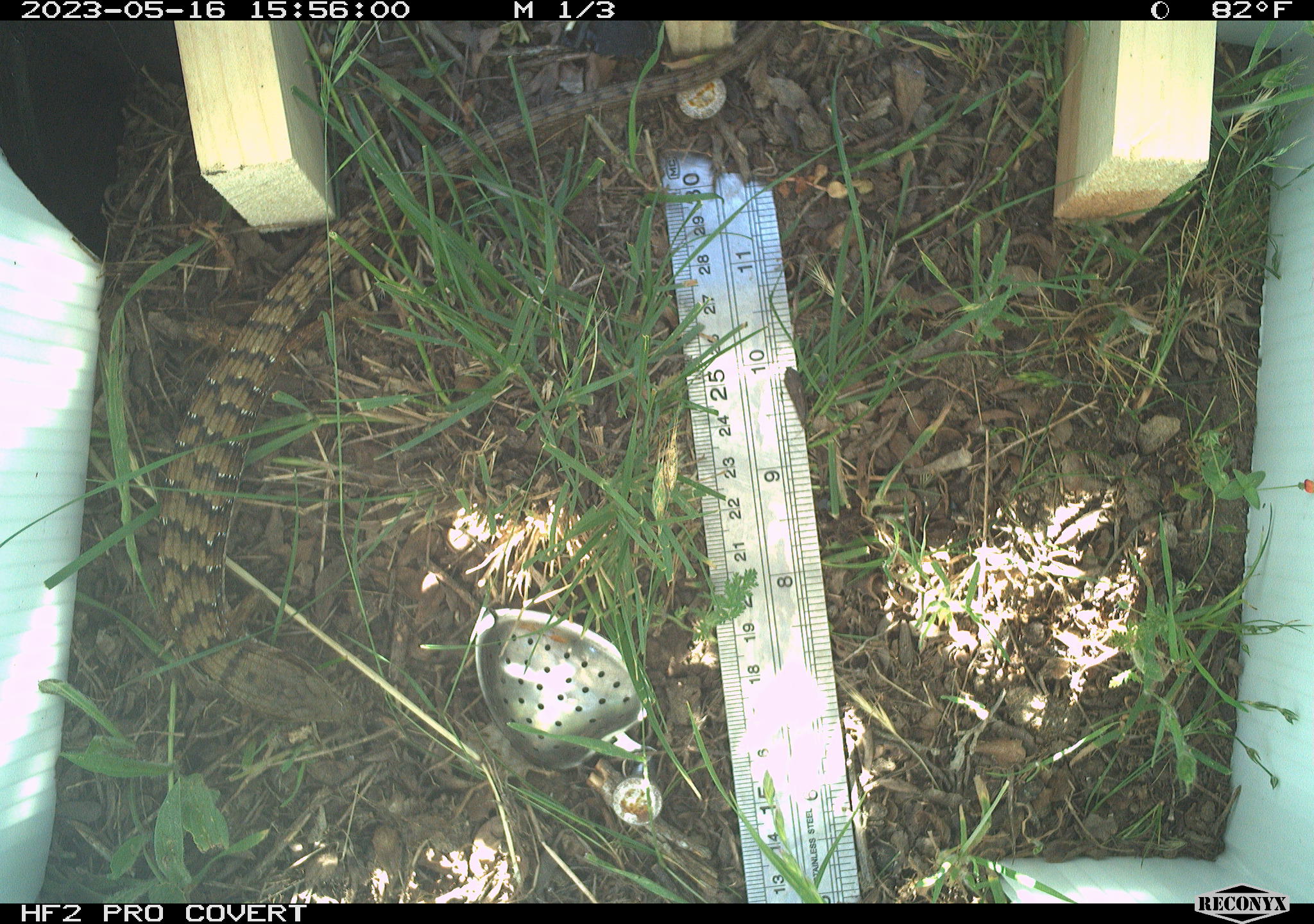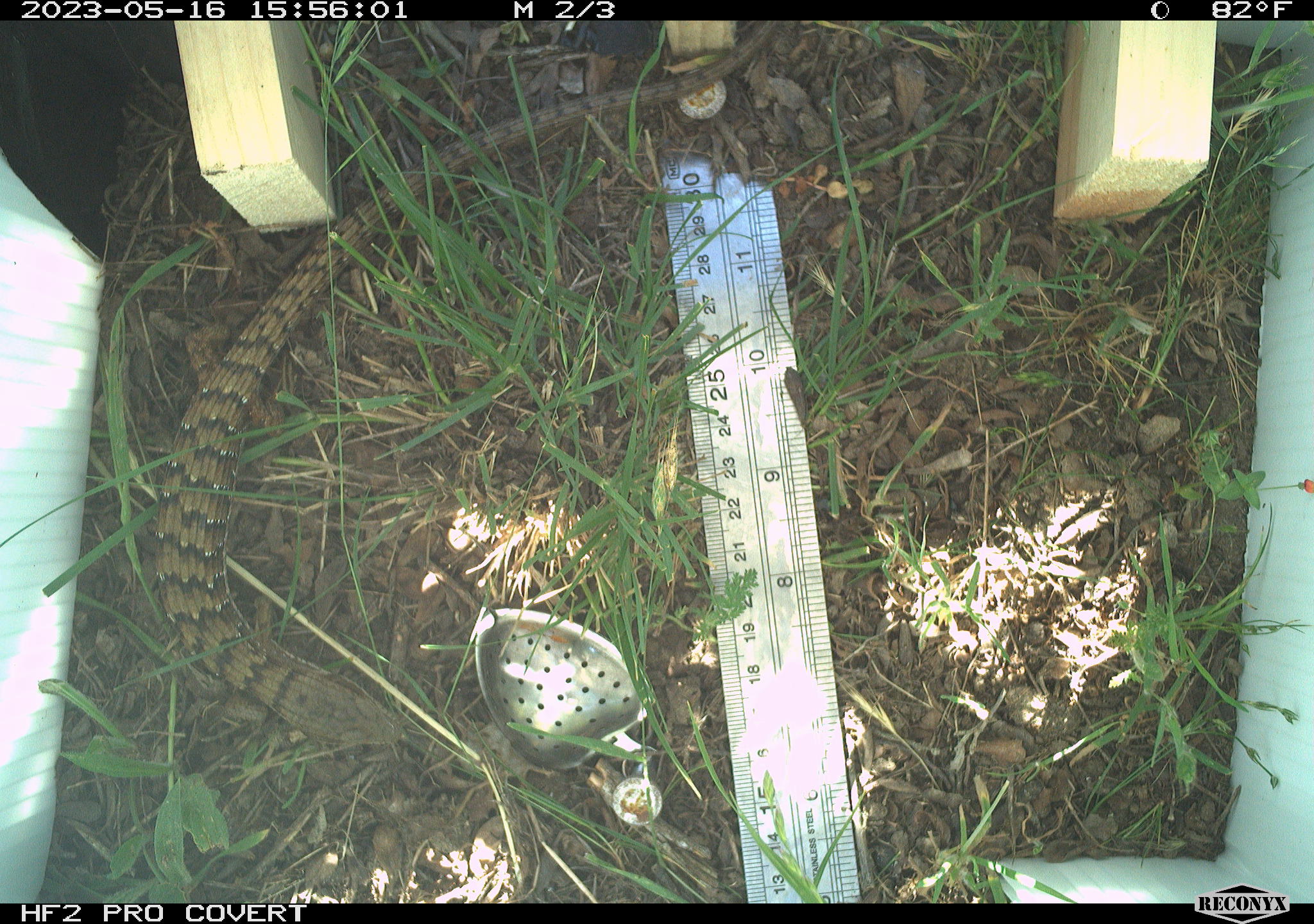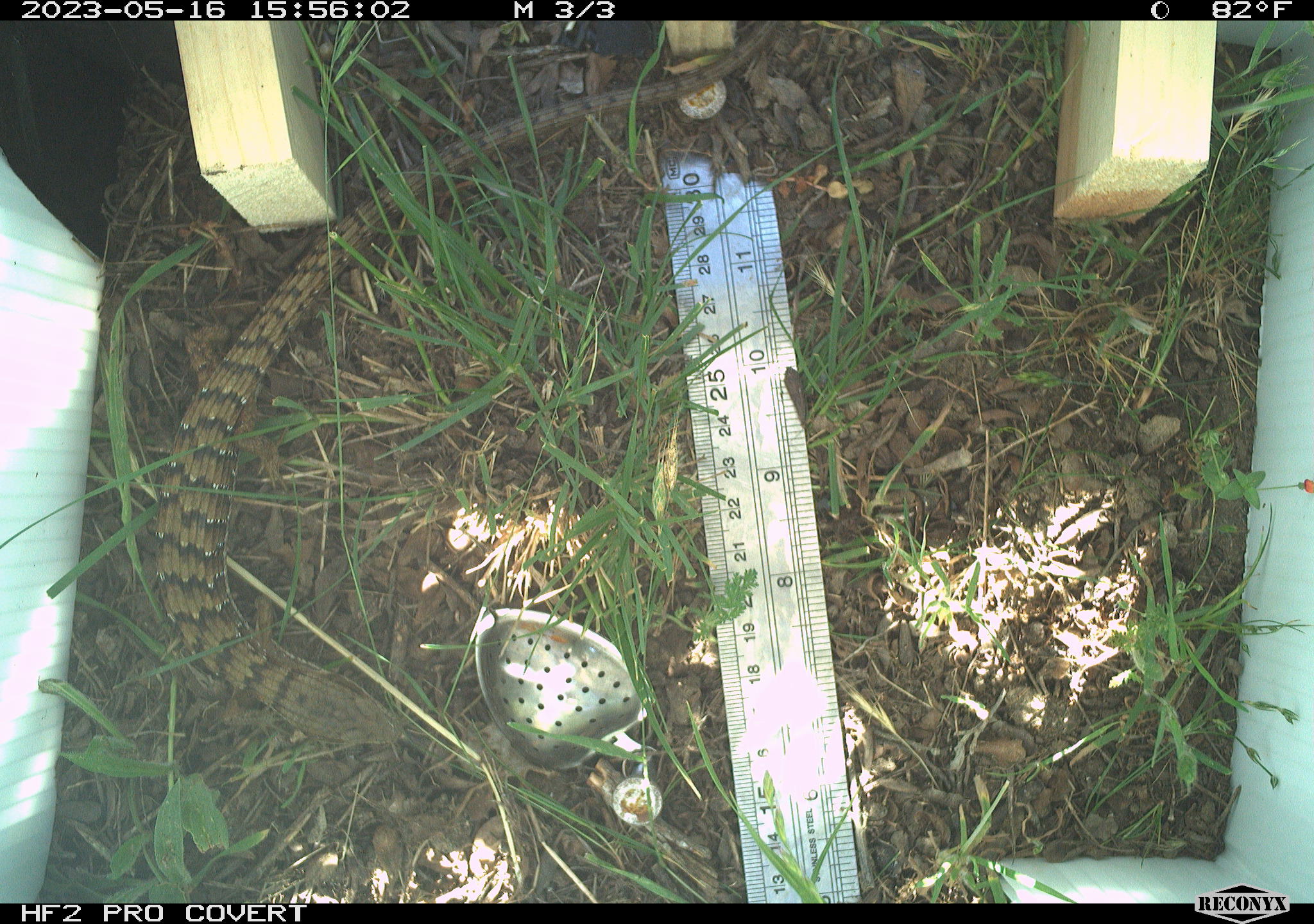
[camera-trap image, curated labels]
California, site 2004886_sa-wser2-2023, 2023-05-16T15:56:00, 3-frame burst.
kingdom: Animalia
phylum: Chordata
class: Reptilia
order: Squamata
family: Anguidae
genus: Elgaria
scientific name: Elgaria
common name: alligator lizards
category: elgaria species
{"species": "elgaria species (alligator lizards) (Elgaria)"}